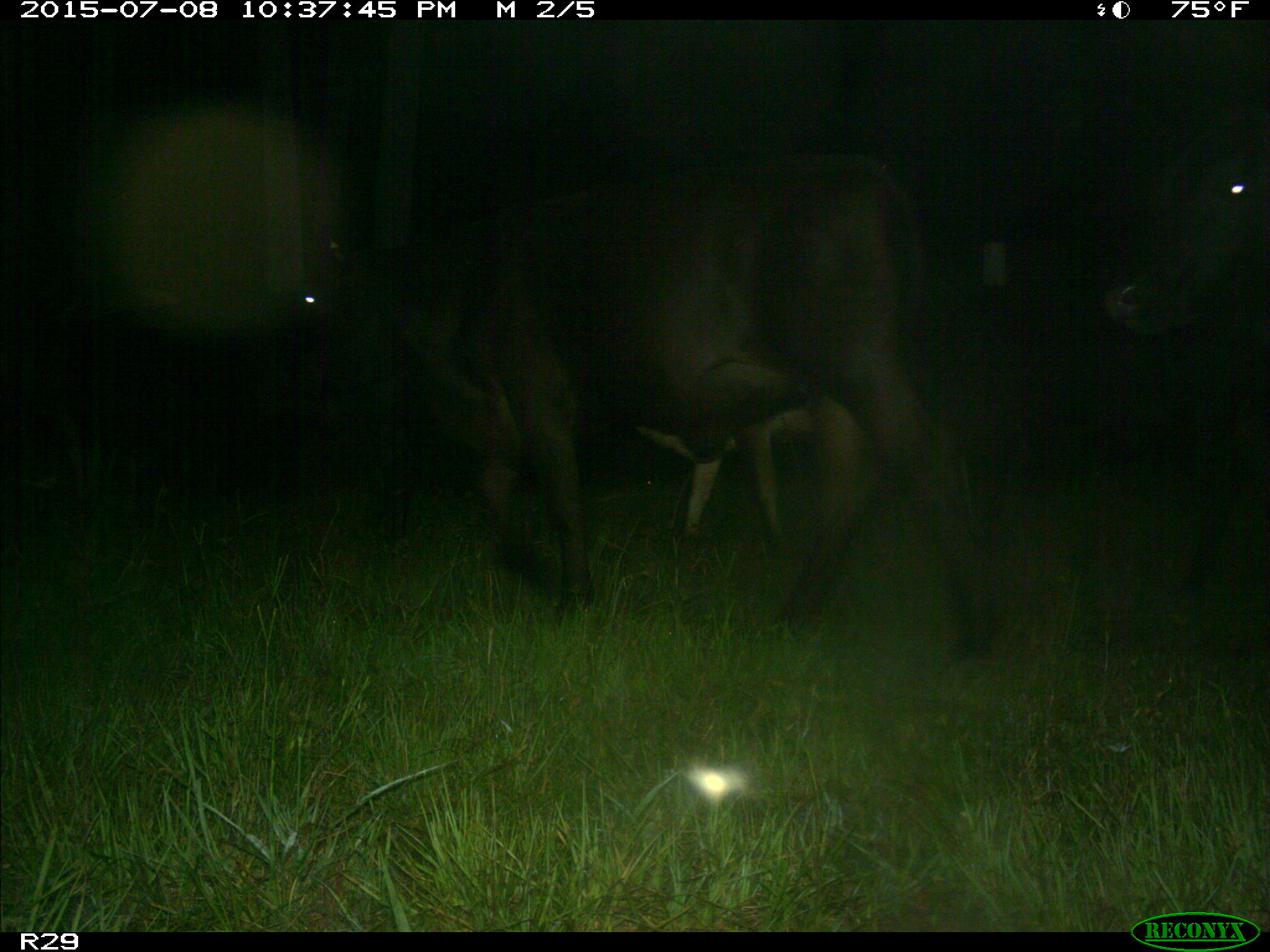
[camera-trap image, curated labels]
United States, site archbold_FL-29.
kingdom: Animalia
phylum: Chordata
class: Mammalia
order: Artiodactyla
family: Bovidae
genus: Bos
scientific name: Bos taurus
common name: domestic cow